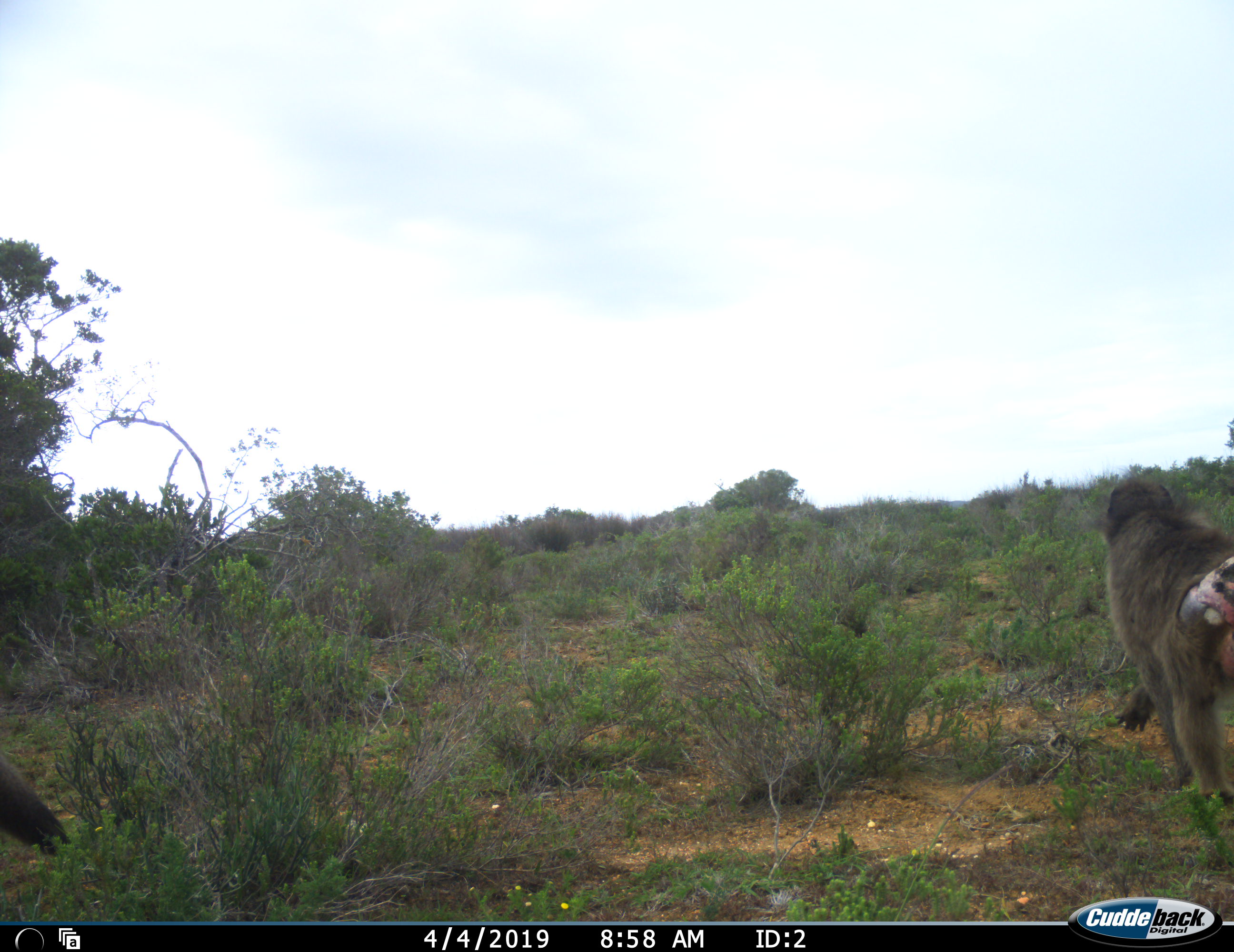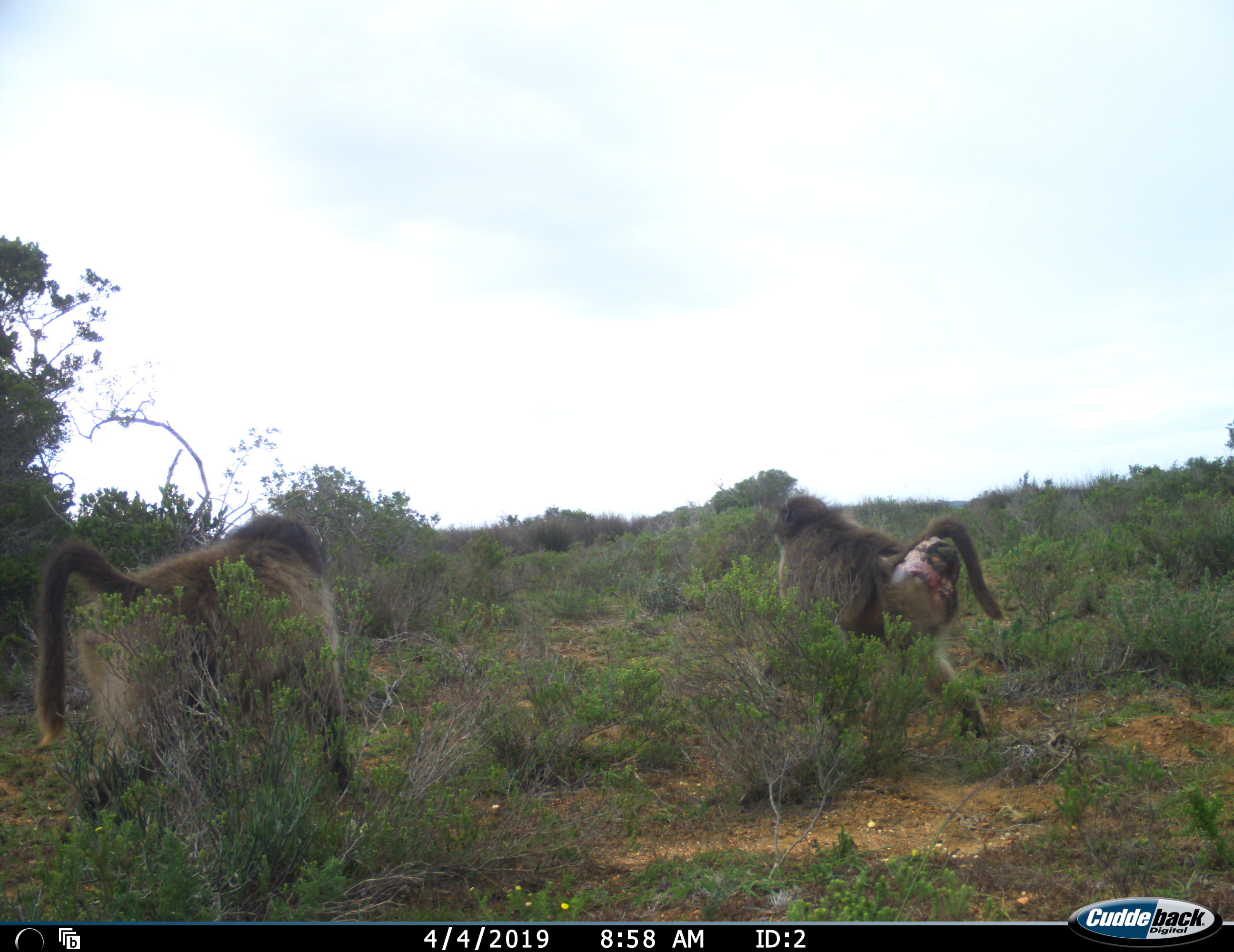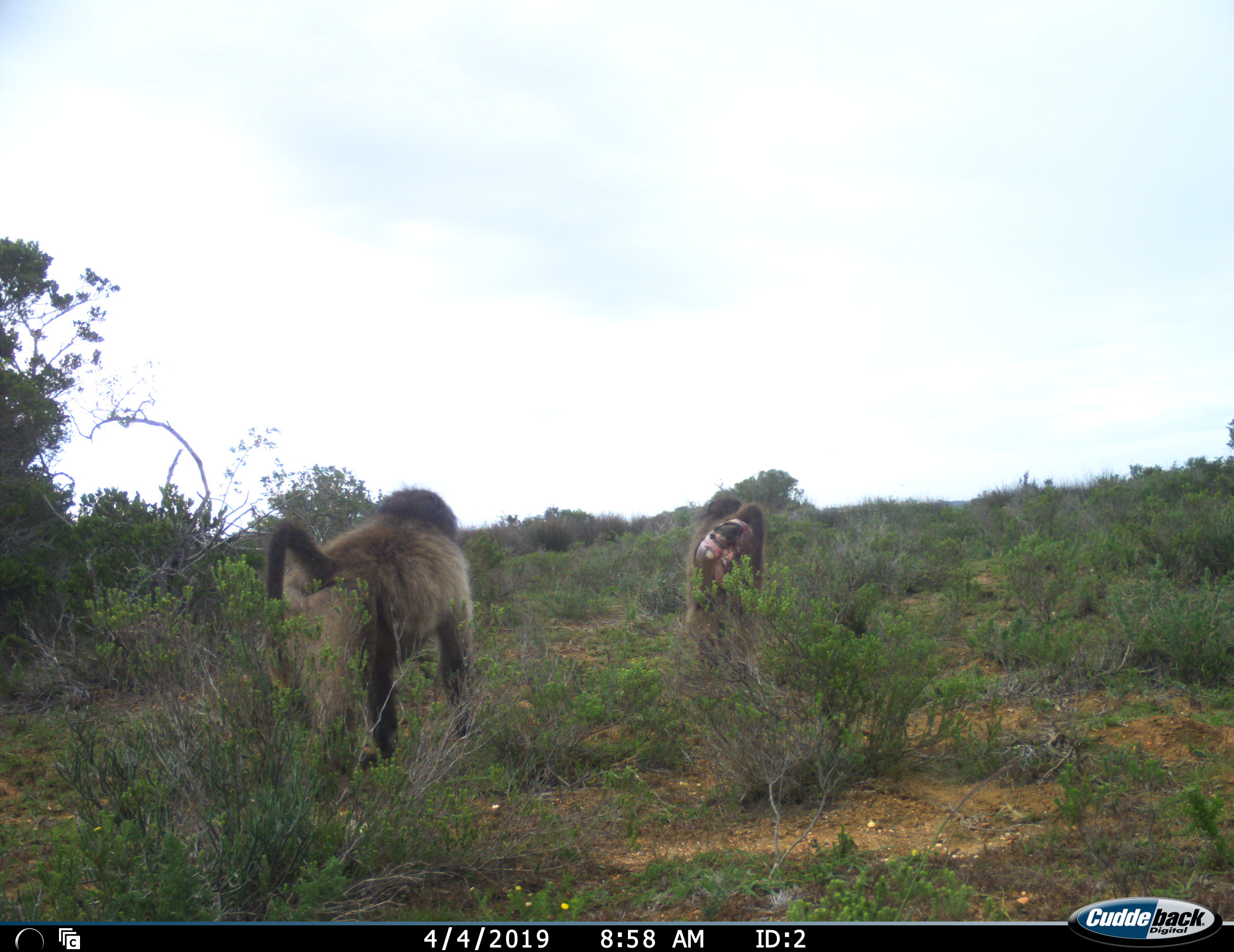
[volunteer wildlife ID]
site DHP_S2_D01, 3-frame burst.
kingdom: Animalia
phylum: Chordata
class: Mammalia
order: Primates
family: Cercopithecidae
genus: Papio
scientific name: Papio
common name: baboon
Baboon (Papio), count 2. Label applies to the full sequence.